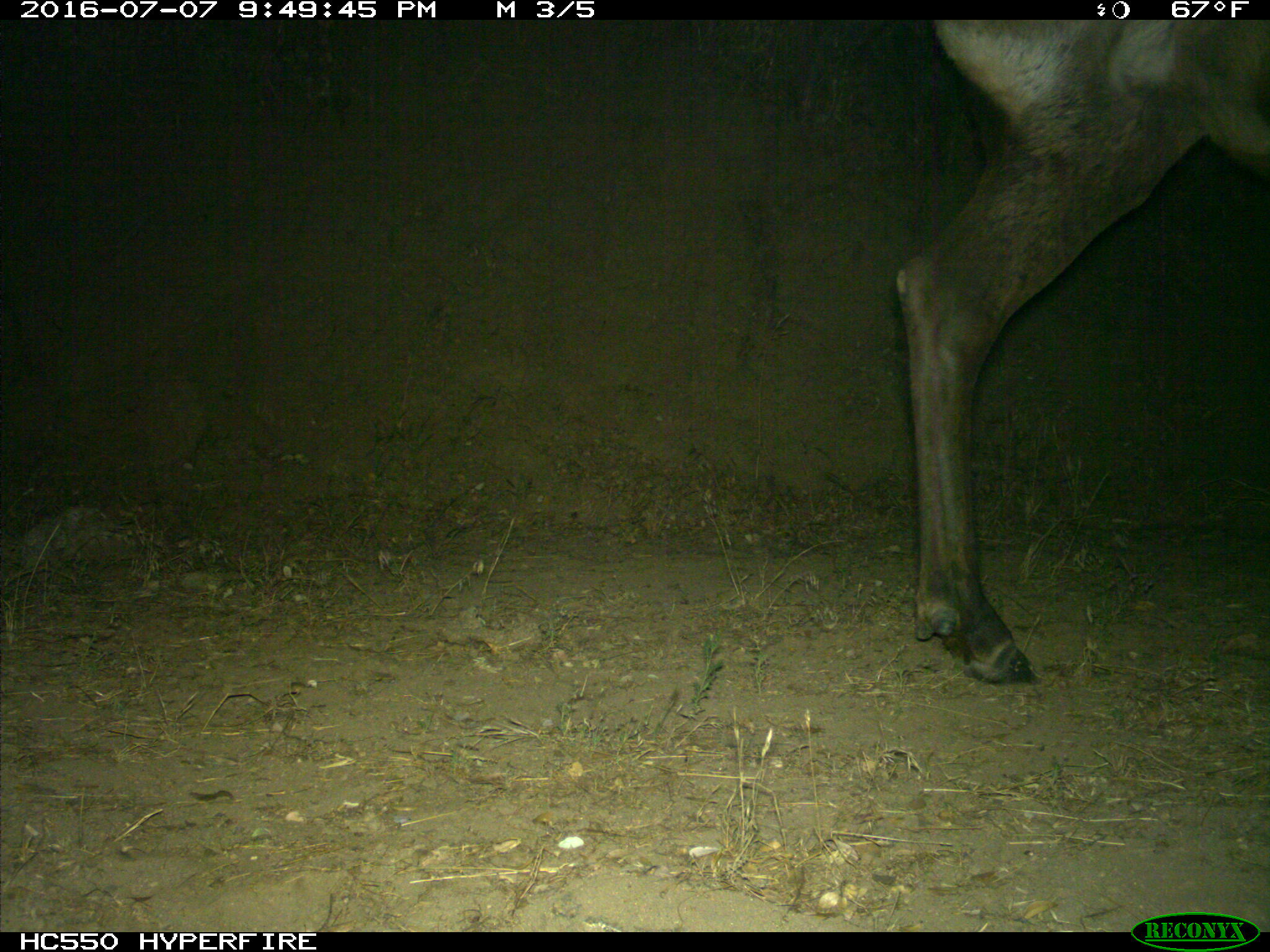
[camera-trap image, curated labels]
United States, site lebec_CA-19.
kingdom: Animalia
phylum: Chordata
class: Mammalia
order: Artiodactyla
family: Cervidae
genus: Cervus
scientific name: Cervus canadensis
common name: elk